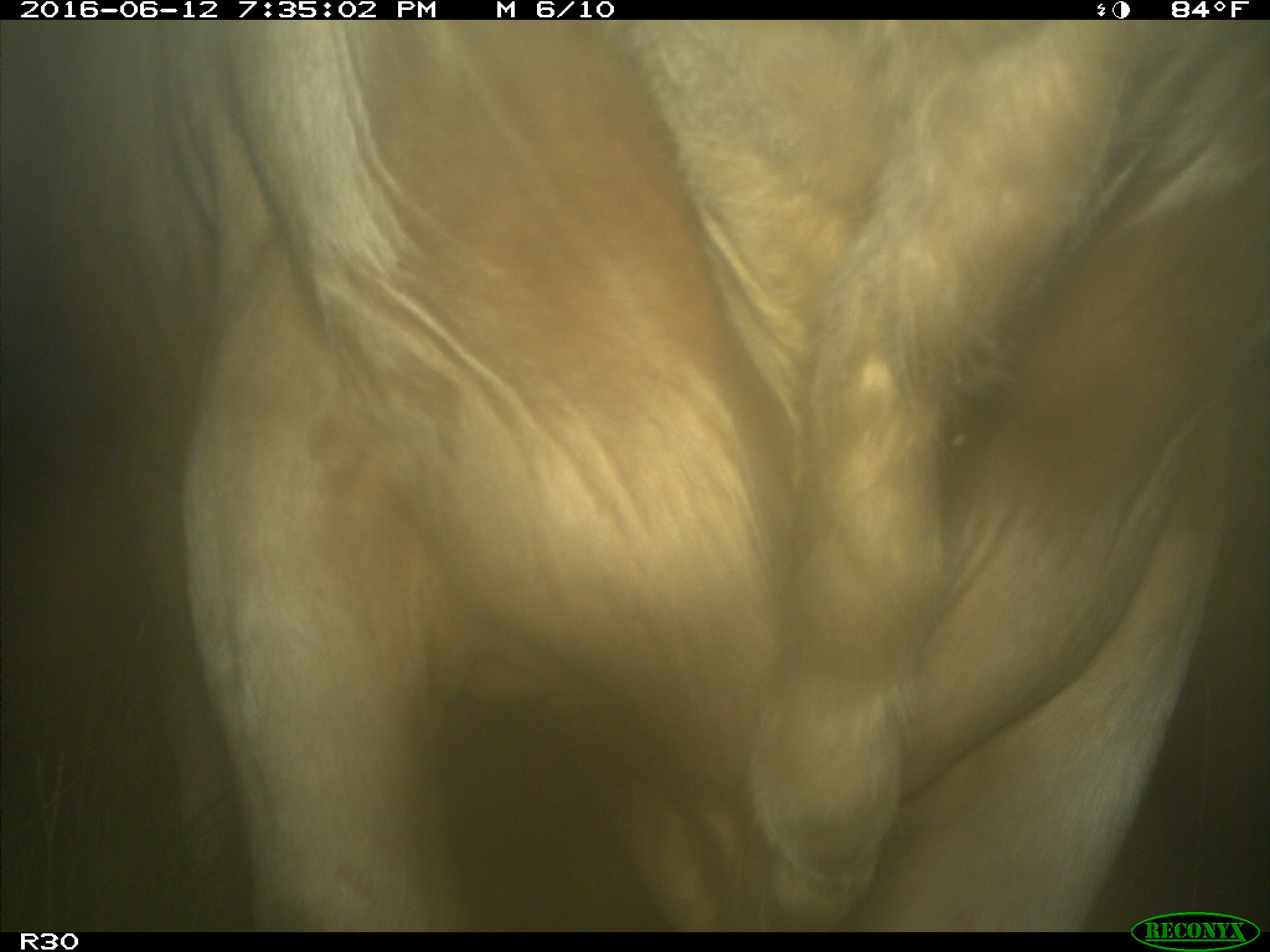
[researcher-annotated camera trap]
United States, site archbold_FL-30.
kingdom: Animalia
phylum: Chordata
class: Mammalia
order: Artiodactyla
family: Bovidae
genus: Bos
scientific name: Bos taurus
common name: domestic cow